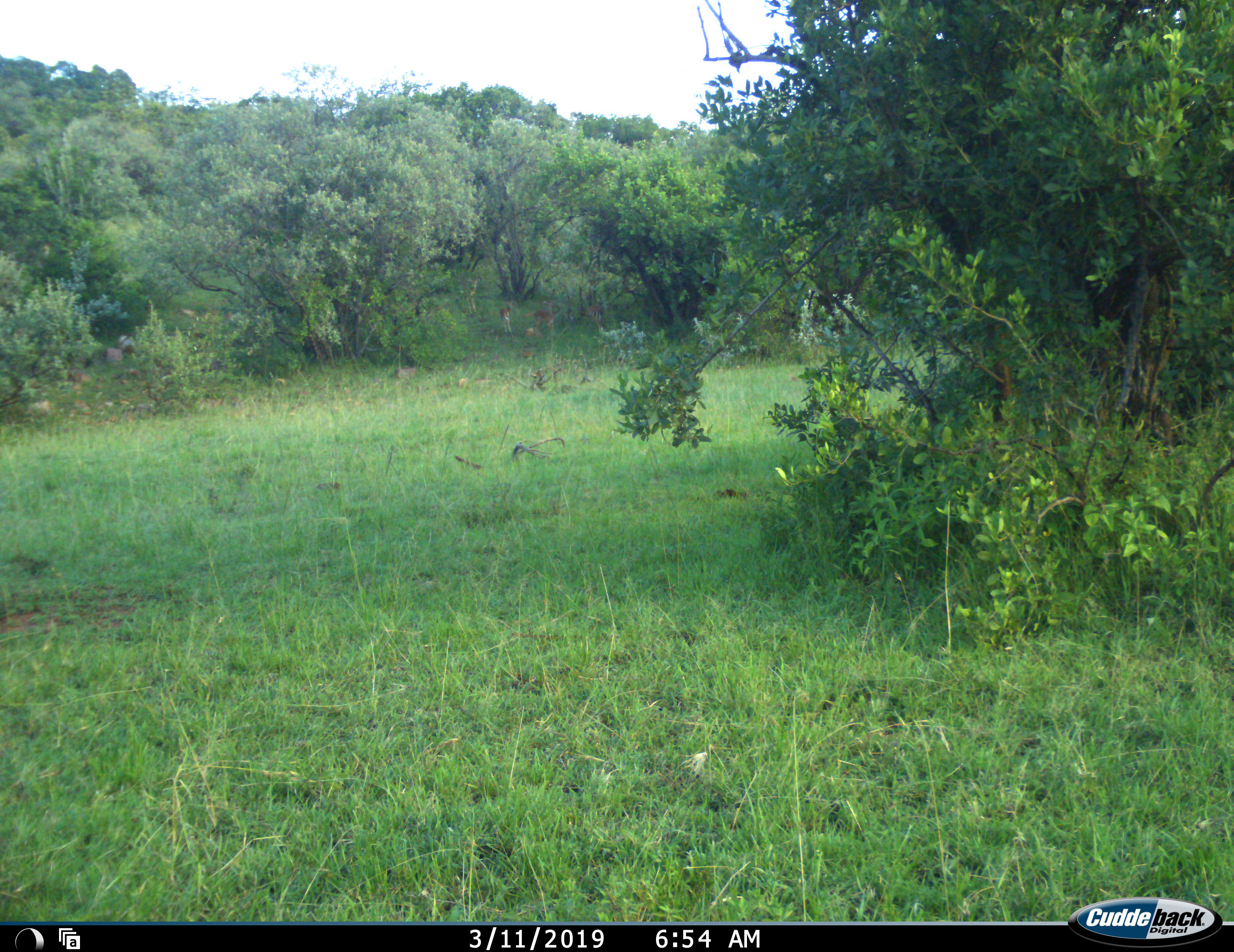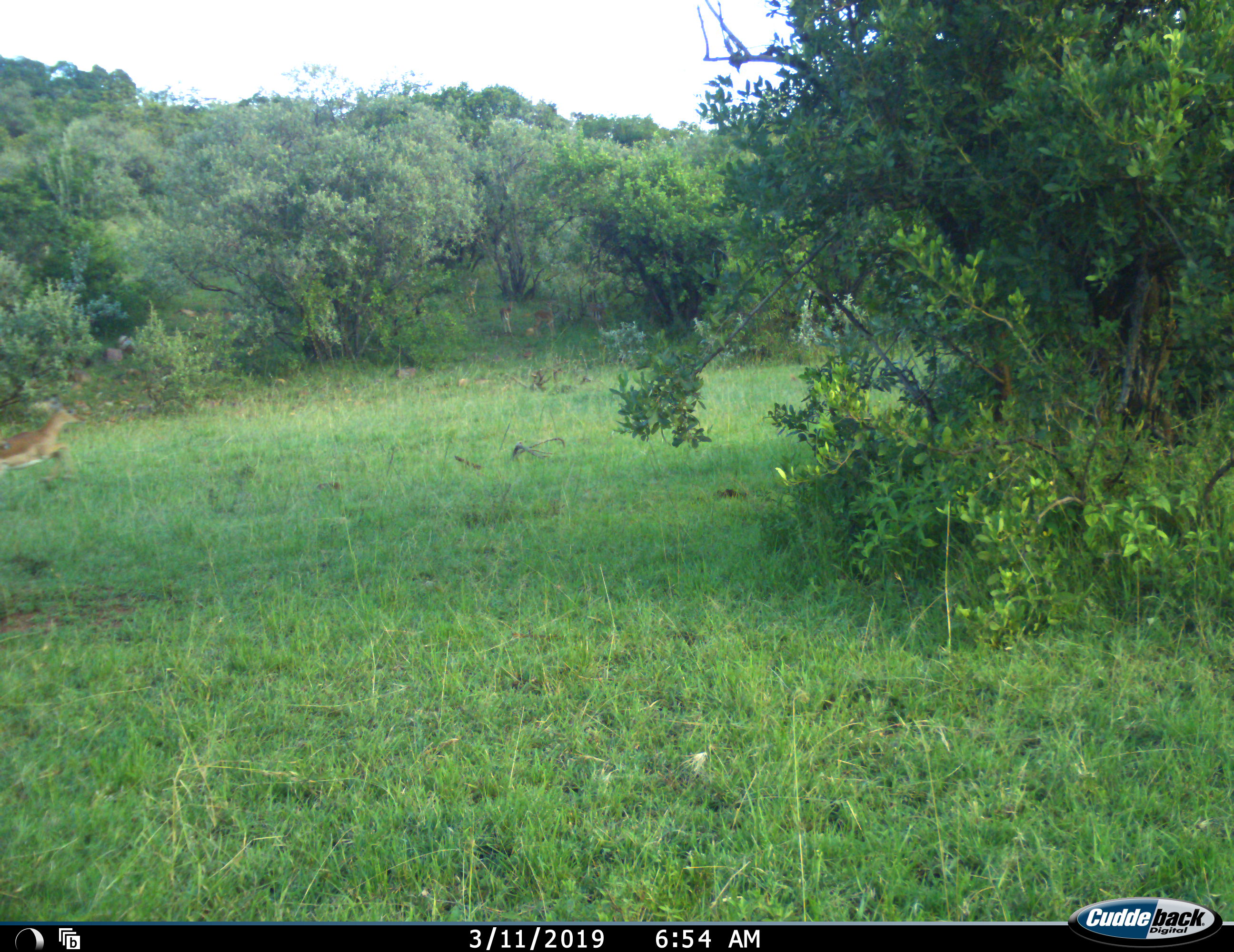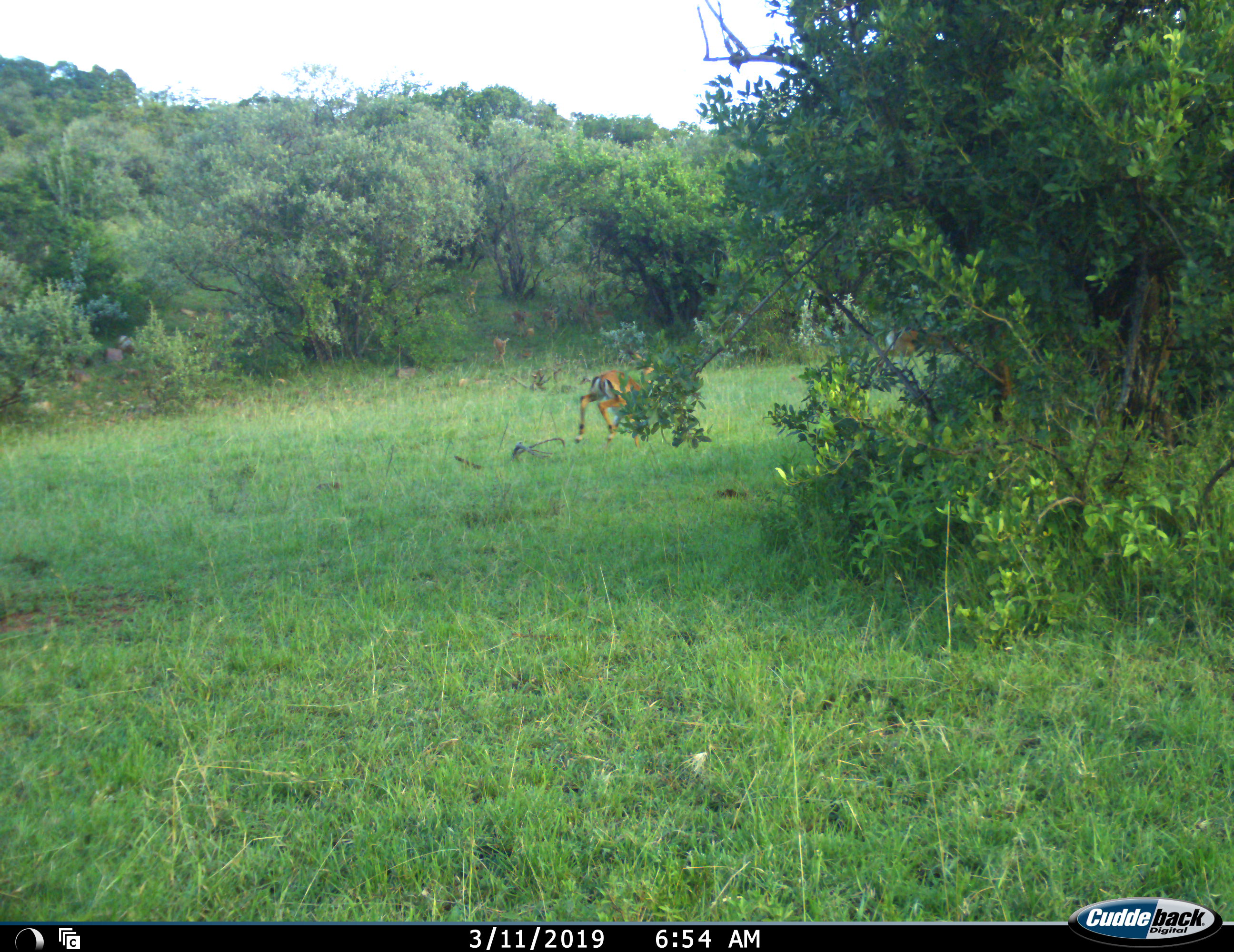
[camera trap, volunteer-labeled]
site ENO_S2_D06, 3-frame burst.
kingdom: Animalia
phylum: Chordata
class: Mammalia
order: Artiodactyla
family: Bovidae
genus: Aepyceros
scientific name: Aepyceros melampus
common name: impala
Impala (Aepyceros melampus), count 7. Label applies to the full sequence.